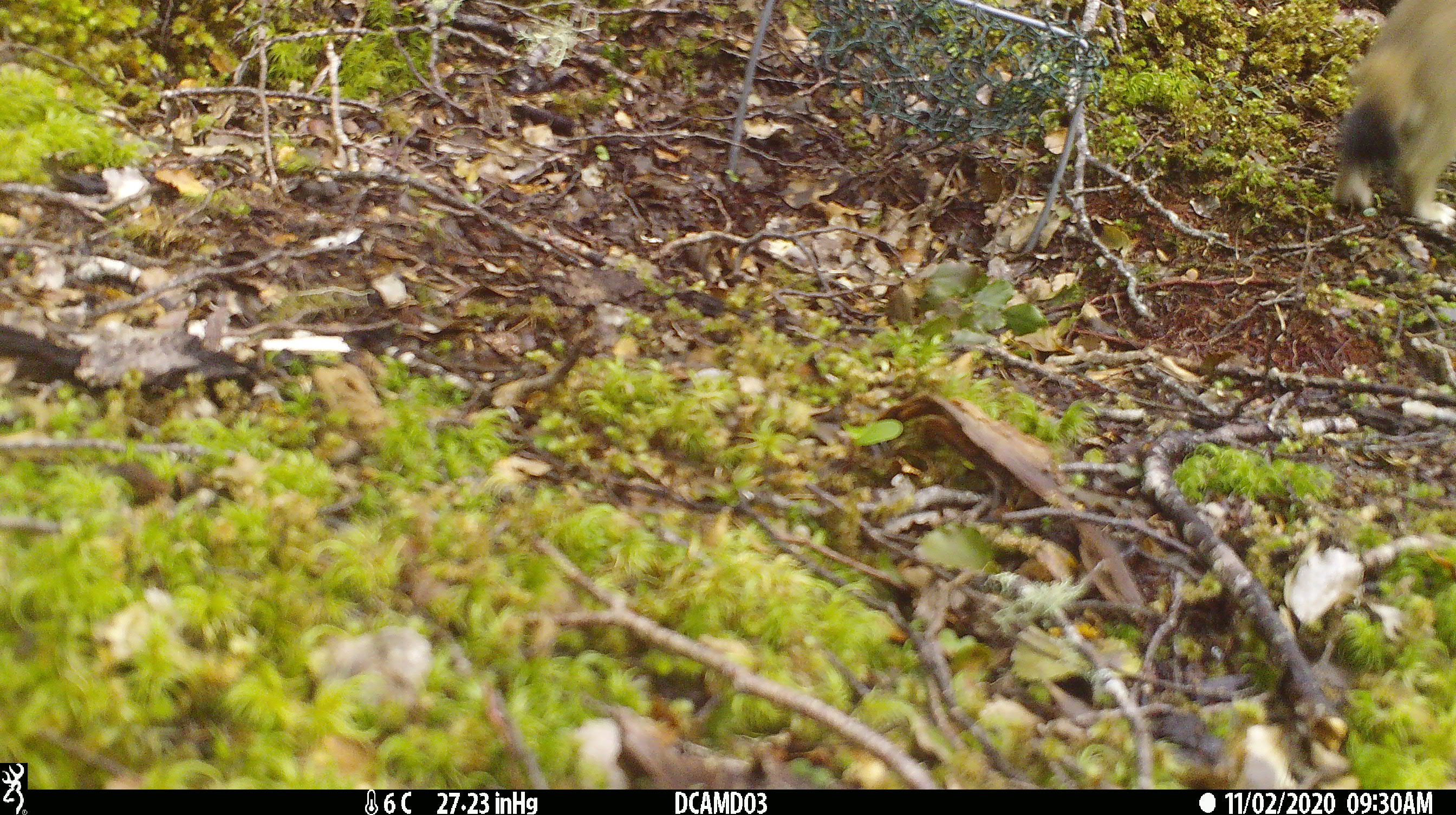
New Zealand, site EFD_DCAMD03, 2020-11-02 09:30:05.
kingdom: Animalia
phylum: Chordata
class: Mammalia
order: Carnivora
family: Mustelidae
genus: Mustela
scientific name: Mustela erminea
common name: stoat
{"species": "stoat (Mustela erminea)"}